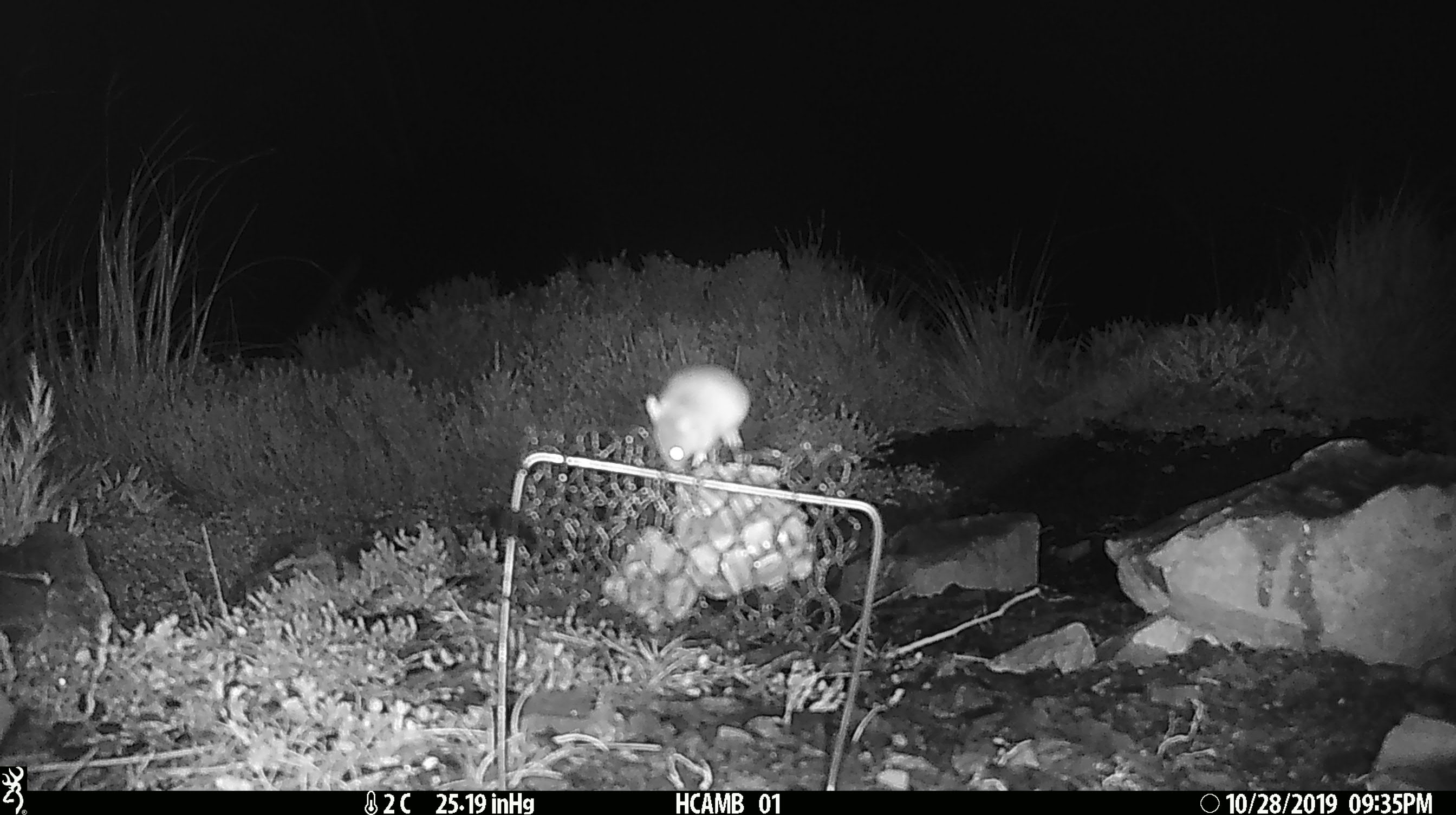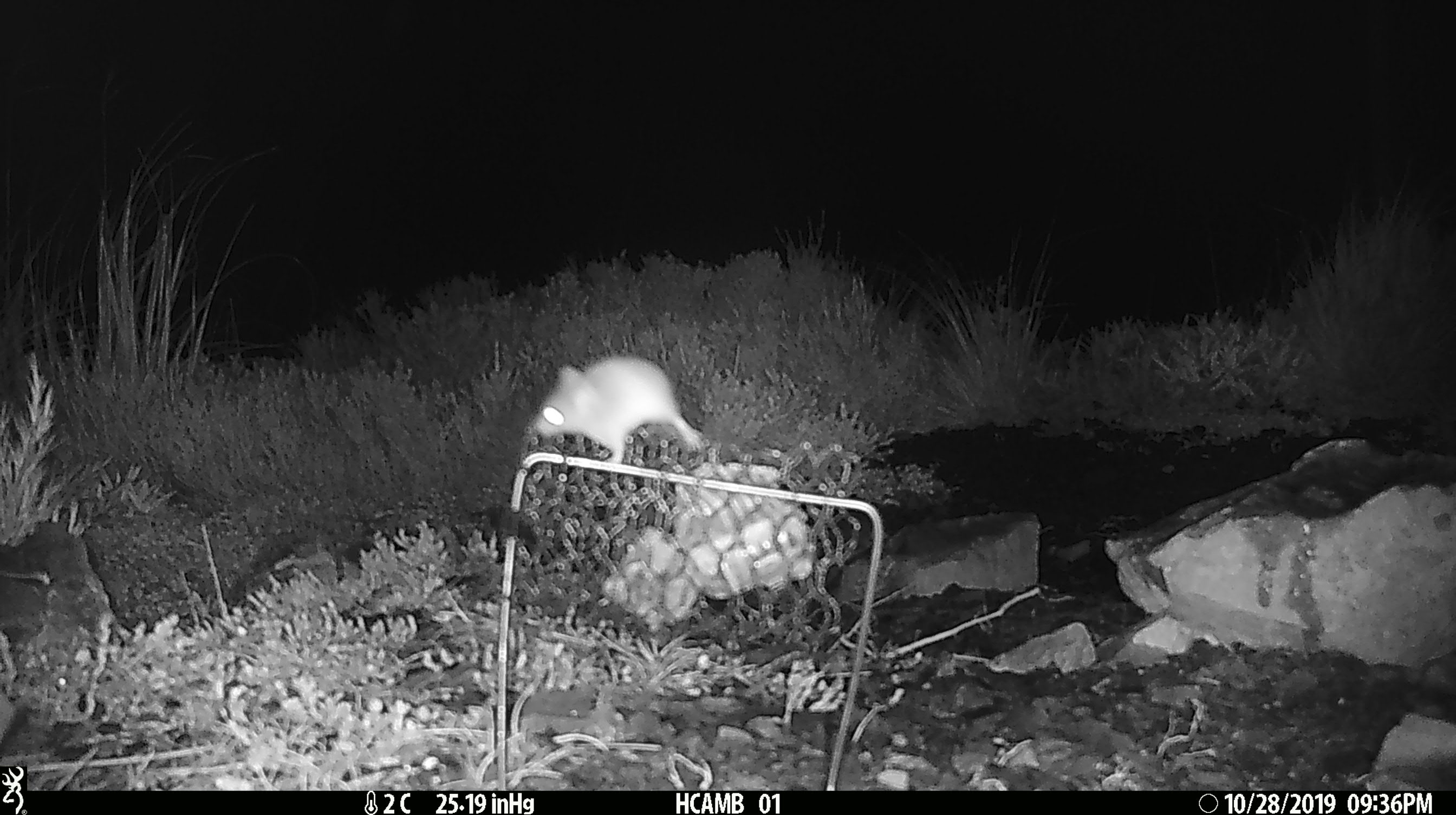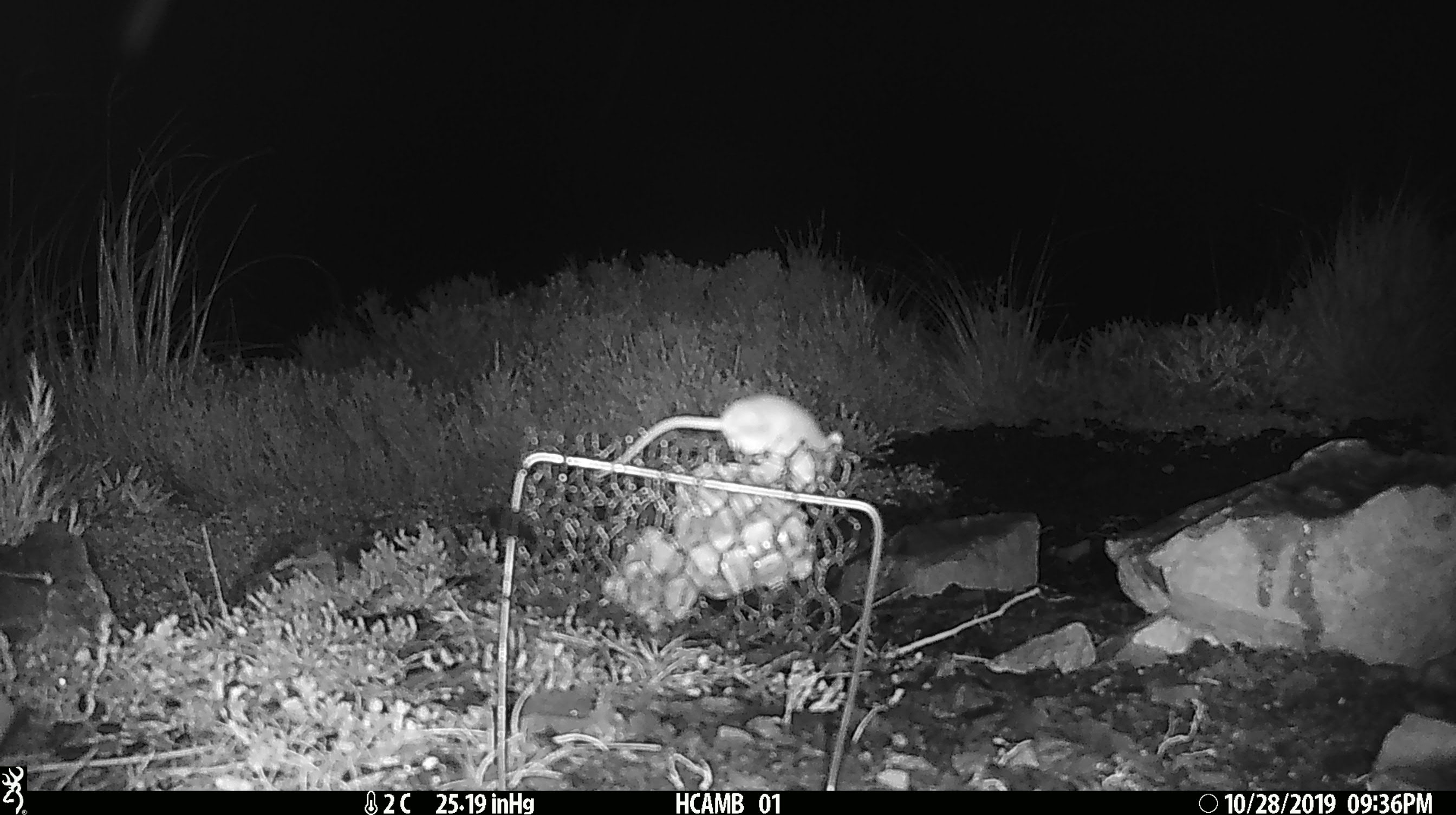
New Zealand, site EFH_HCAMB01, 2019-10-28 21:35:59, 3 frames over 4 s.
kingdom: Animalia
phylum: Chordata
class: Mammalia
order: Rodentia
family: Muridae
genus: Mus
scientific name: Mus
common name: mouse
Mouse (Mus).